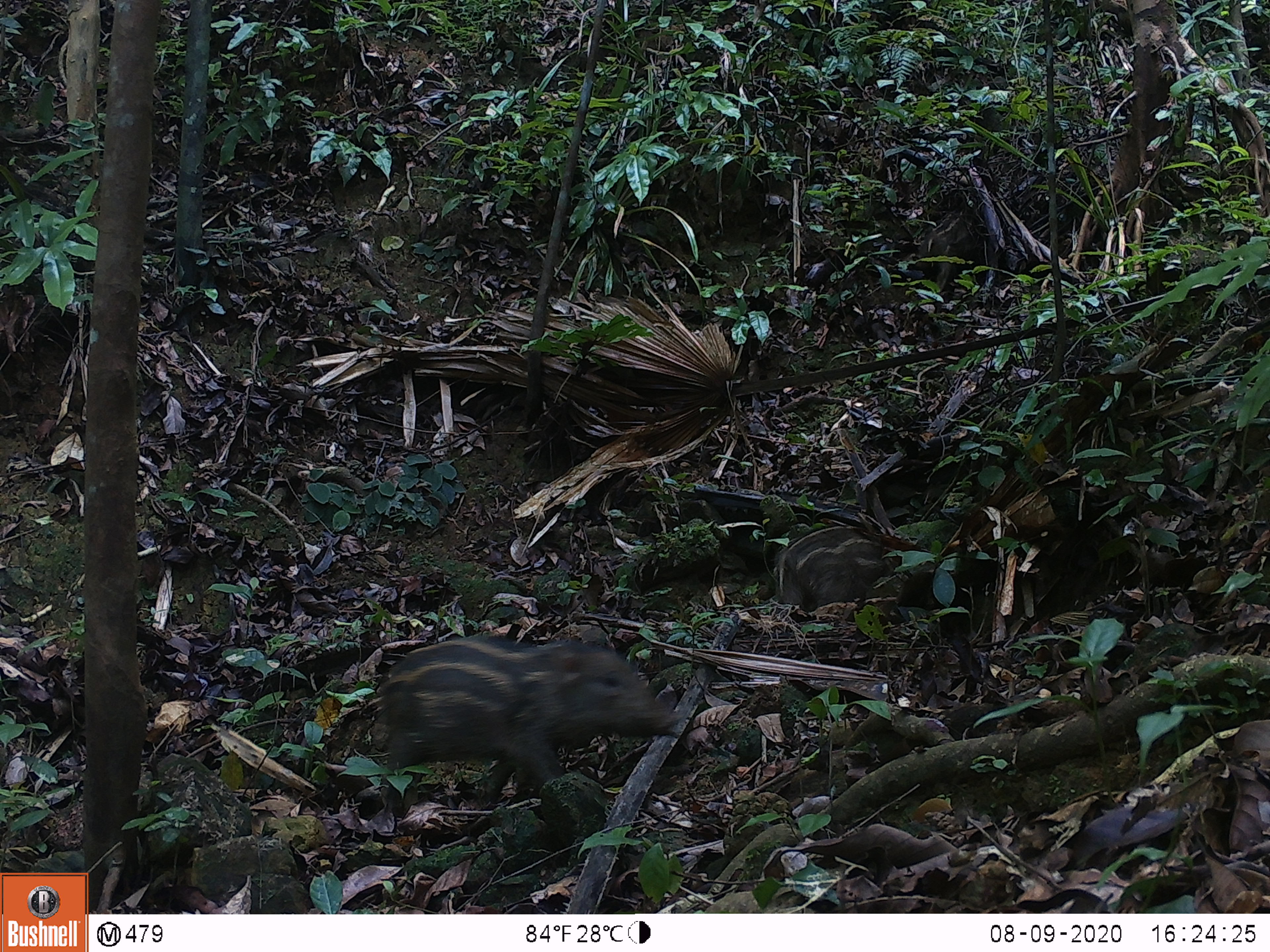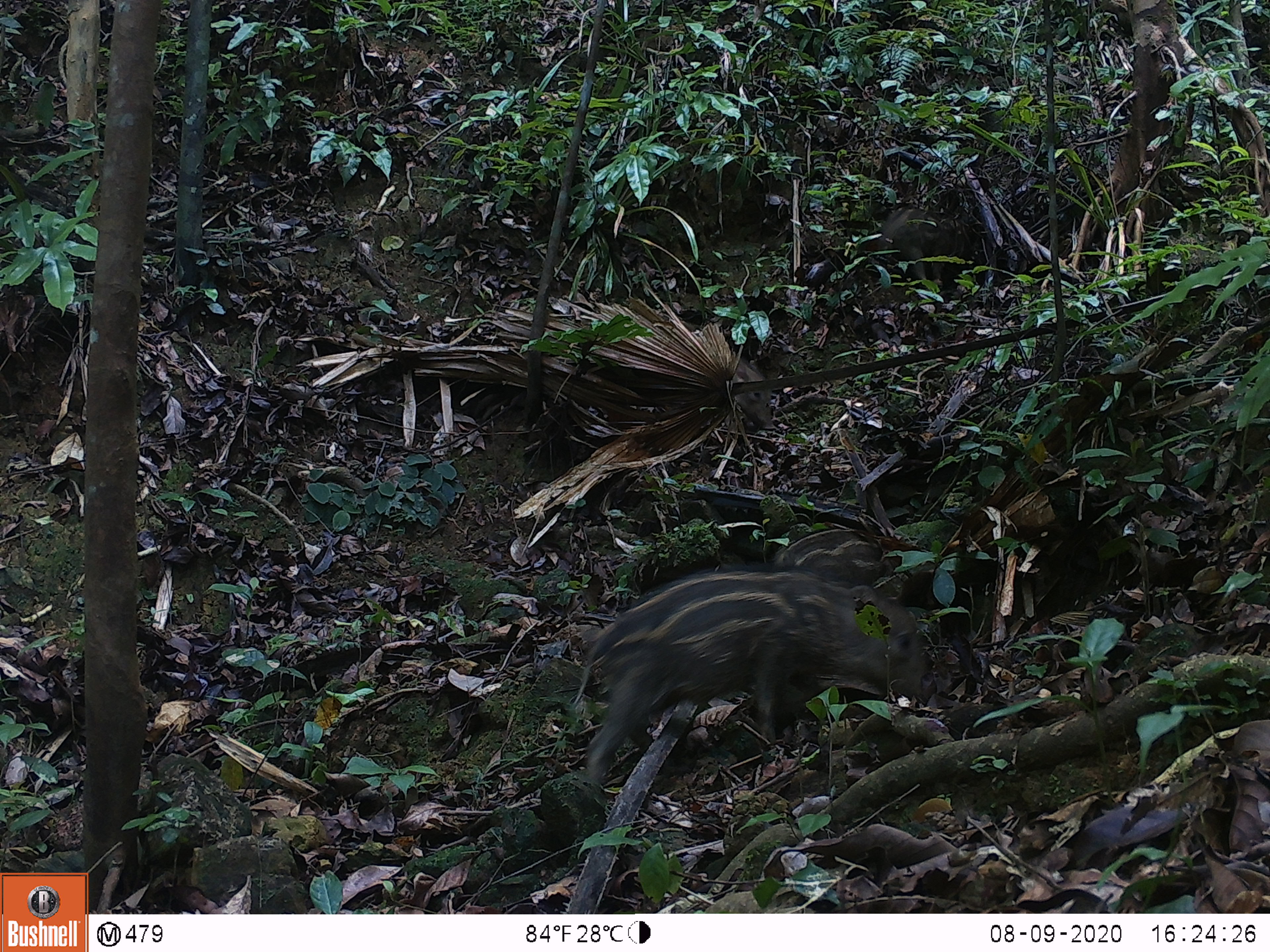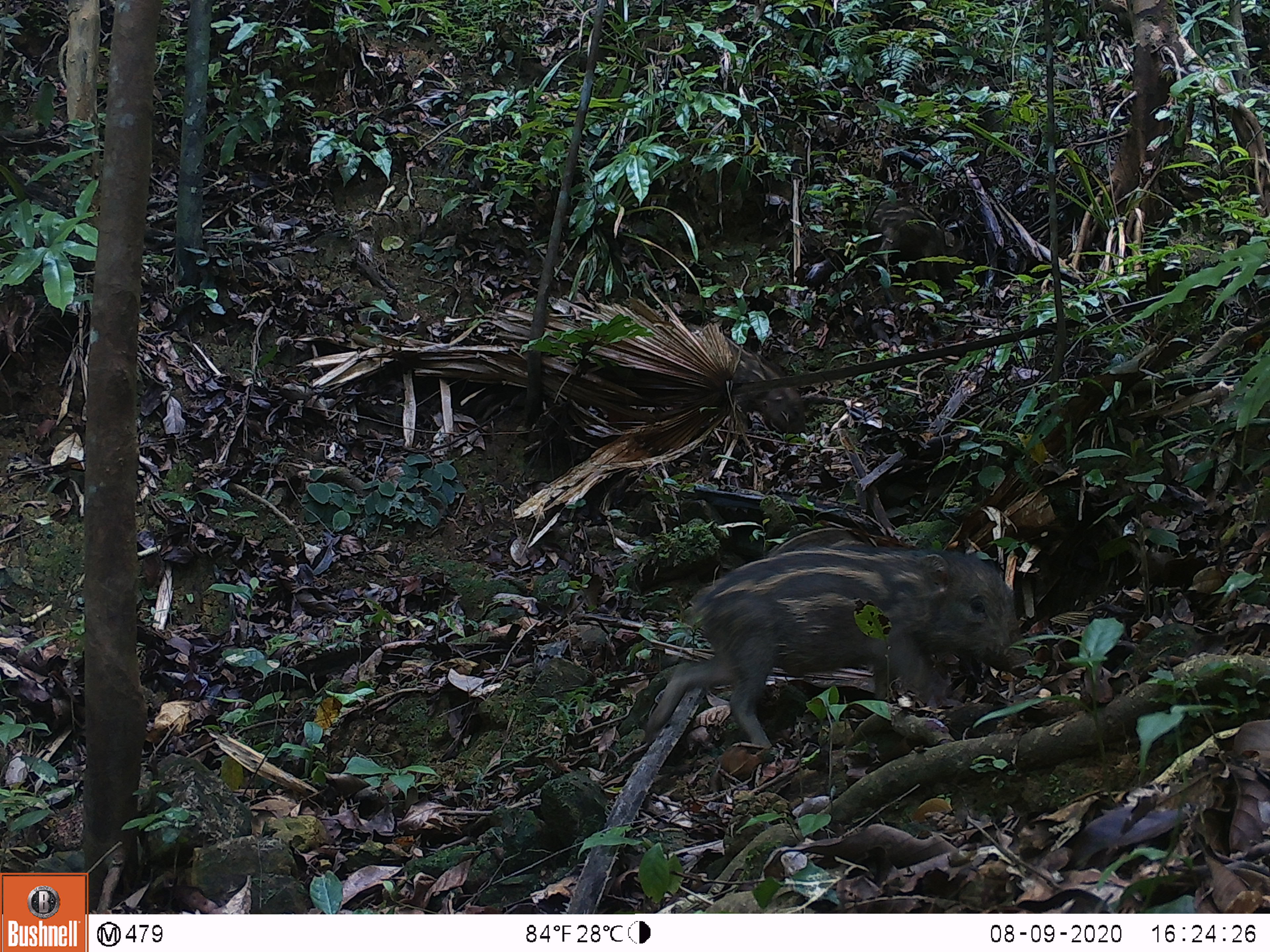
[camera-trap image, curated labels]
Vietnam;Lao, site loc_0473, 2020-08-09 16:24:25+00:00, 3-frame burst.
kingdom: Animalia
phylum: Chordata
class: Mammalia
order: Artiodactyla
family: Suidae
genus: Sus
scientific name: Sus scrofa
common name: eurasian wild pig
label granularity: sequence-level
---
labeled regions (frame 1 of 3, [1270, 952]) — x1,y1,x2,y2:
eurasian wild pig: 378,636,683,808; 774,525,934,616; 915,202,978,294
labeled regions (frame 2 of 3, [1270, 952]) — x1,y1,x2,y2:
eurasian wild pig: 572,570,937,783; 664,317,777,430; 772,524,898,591; 868,206,962,287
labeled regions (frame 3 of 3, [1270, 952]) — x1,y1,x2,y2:
eurasian wild pig: 643,544,1036,749; 685,322,805,433; 860,193,956,303; 764,527,869,557